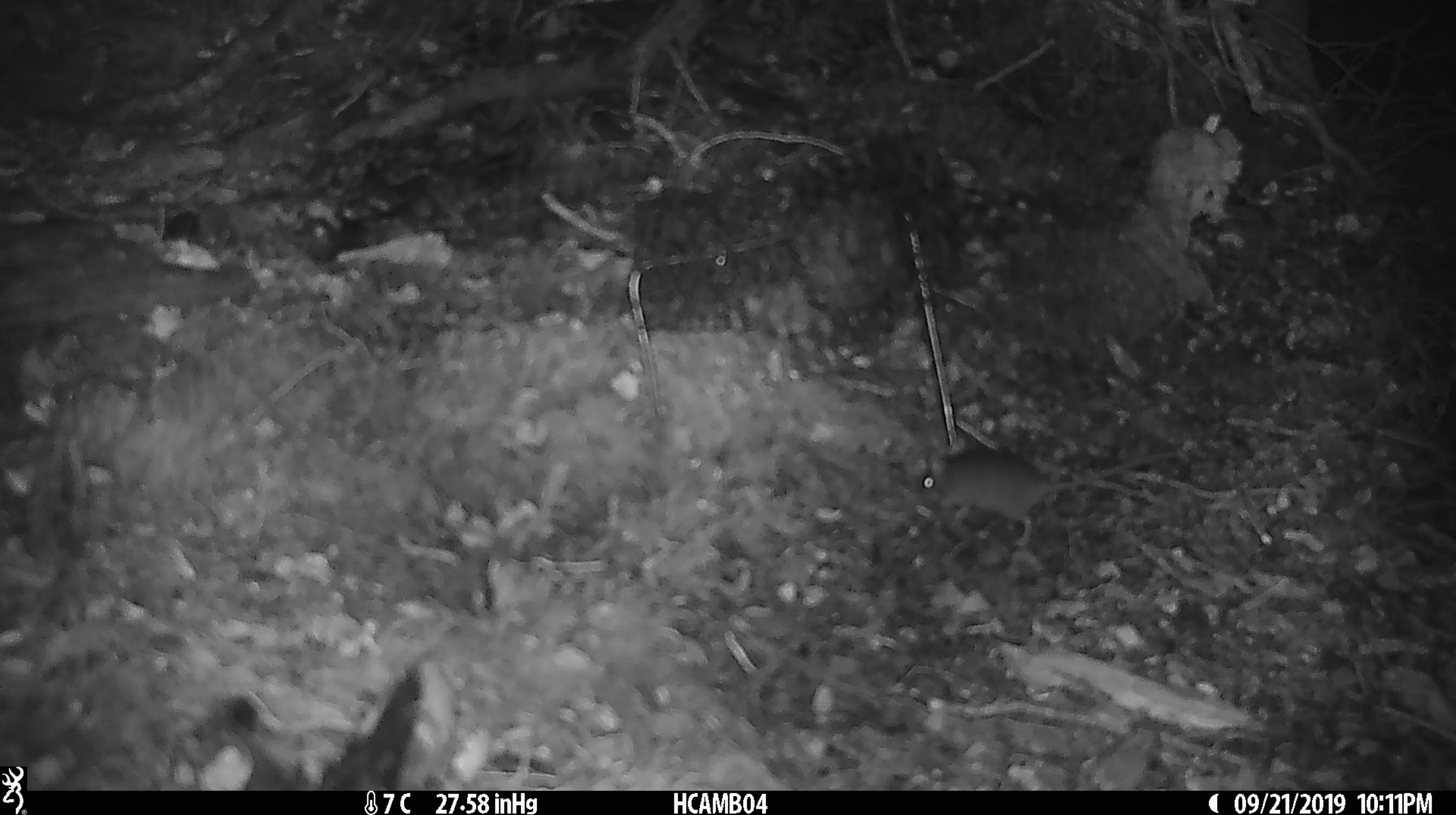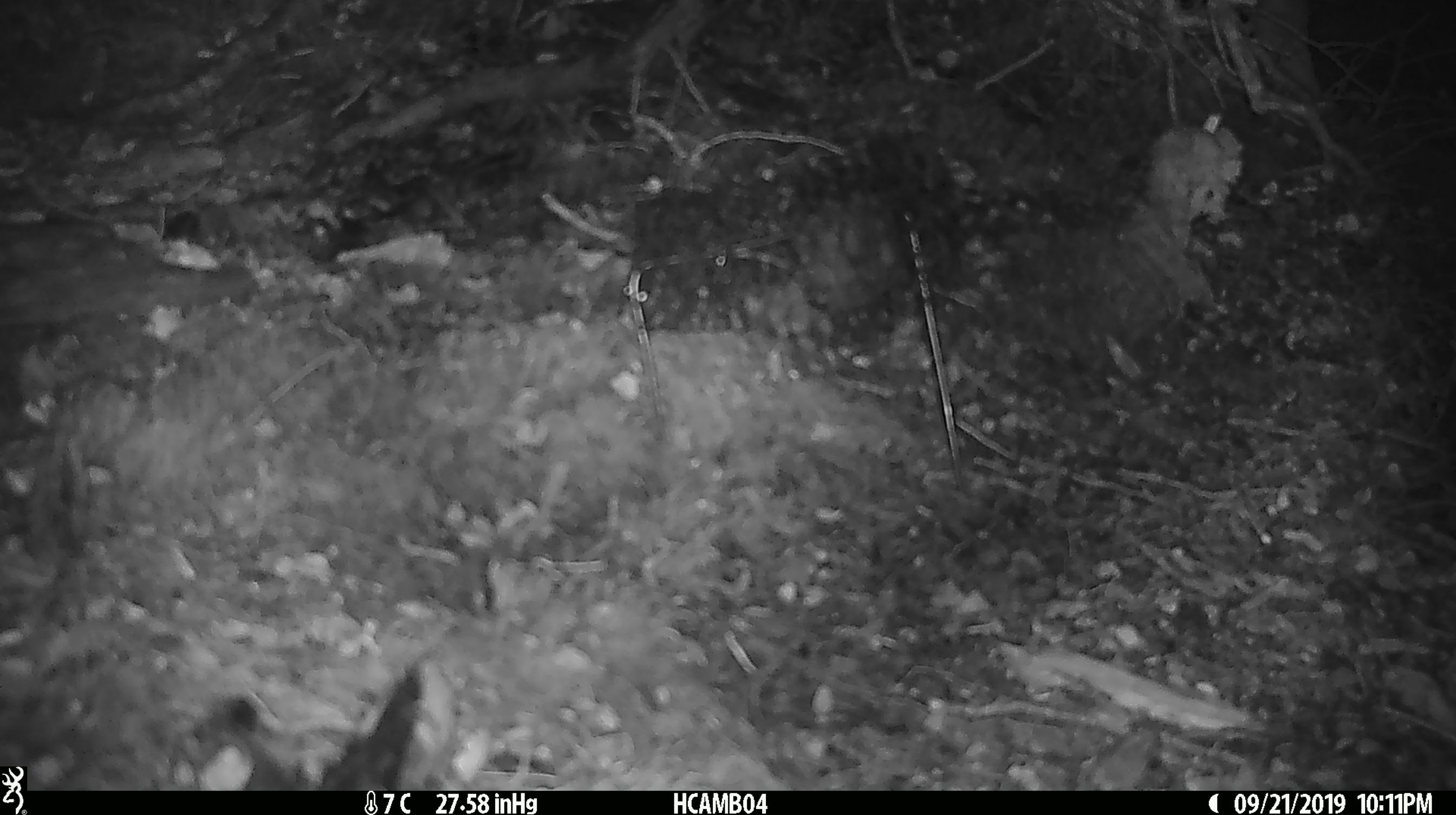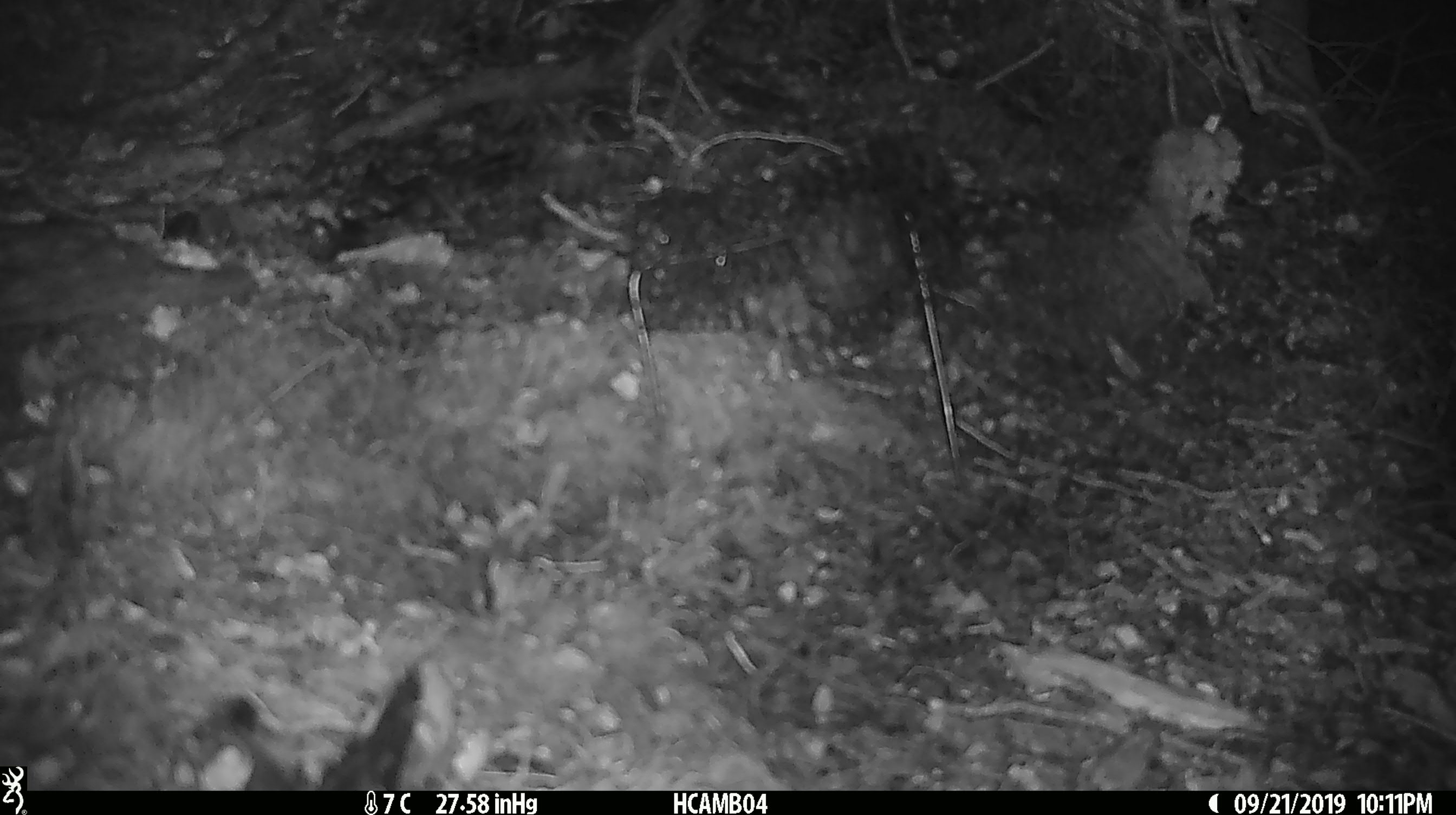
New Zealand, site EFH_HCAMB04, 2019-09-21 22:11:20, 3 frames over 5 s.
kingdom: Animalia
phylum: Chordata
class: Mammalia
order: Rodentia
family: Muridae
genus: Mus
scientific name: Mus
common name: mouse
Mouse (Mus).